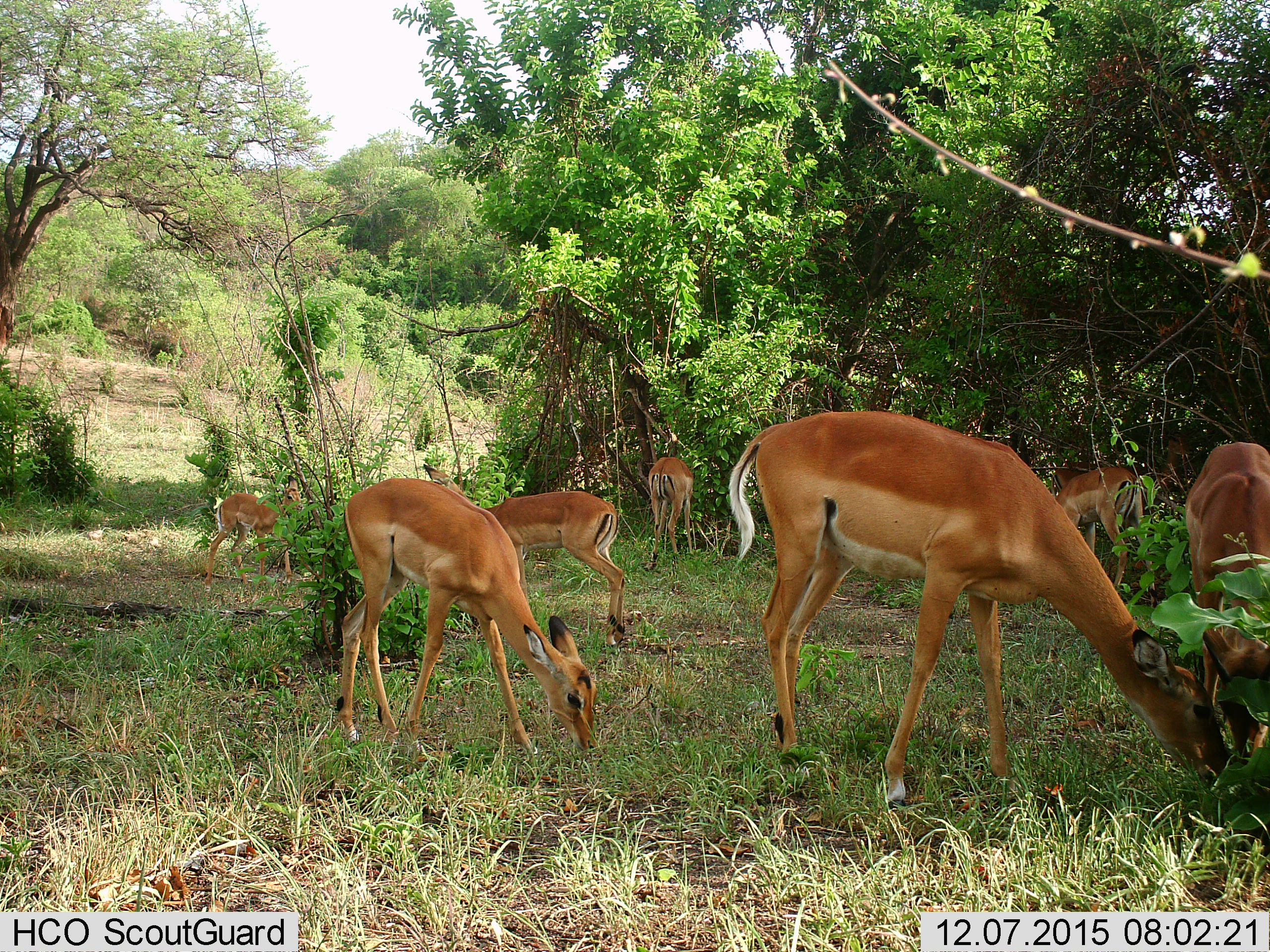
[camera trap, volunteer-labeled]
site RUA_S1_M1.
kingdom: Animalia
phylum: Chordata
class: Mammalia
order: Artiodactyla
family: Bovidae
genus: Aepyceros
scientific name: Aepyceros melampus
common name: impala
Impala (Aepyceros melampus), count 7. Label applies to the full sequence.